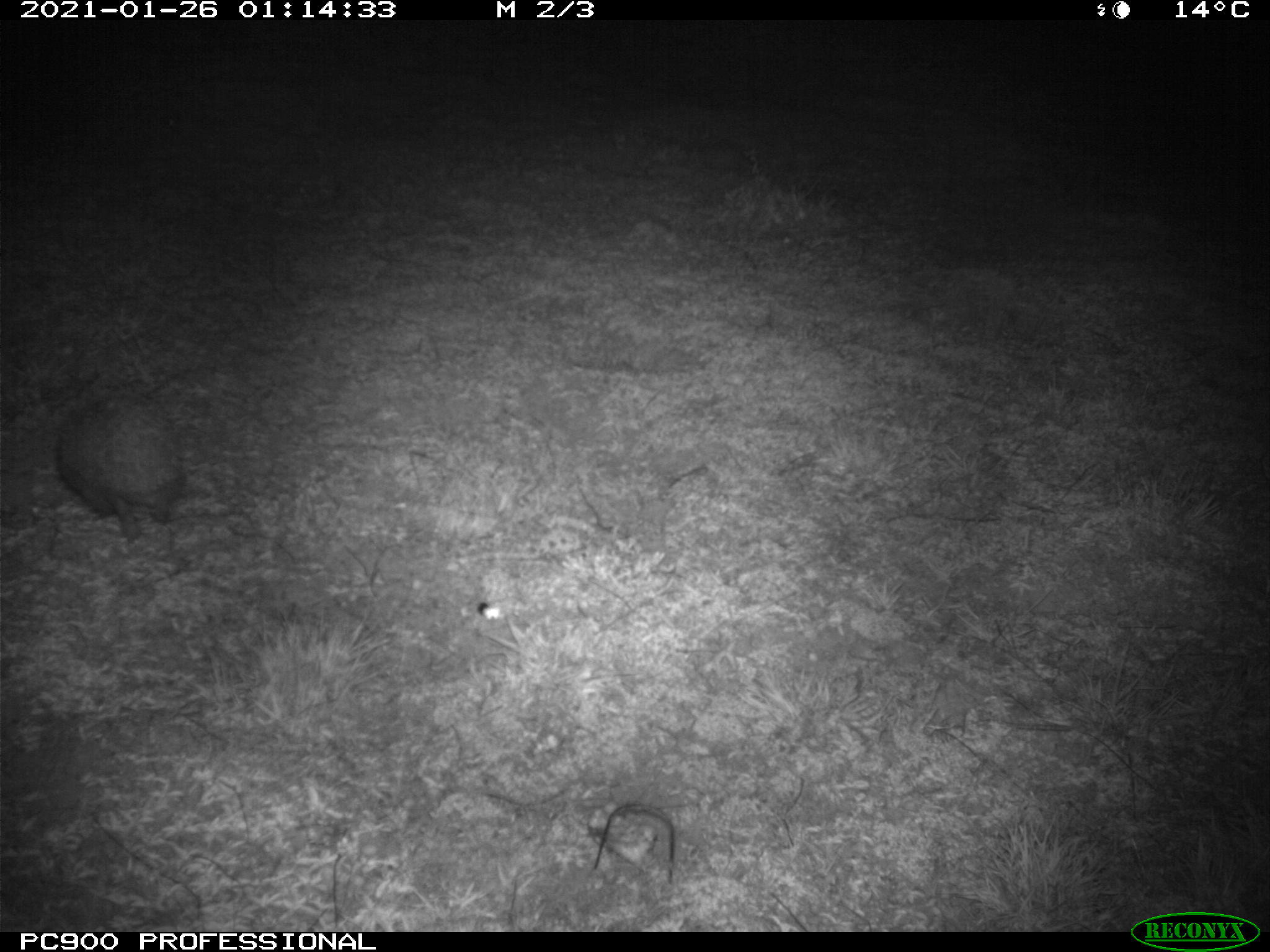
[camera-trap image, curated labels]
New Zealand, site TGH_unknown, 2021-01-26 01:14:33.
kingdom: Animalia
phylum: Chordata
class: Mammalia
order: Eulipotyphla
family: Erinaceidae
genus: Erinaceus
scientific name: Erinaceus europaeus europaeus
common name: european hedgehog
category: hedgehog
Hedgehog (european hedgehog) (Erinaceus europaeus europaeus).